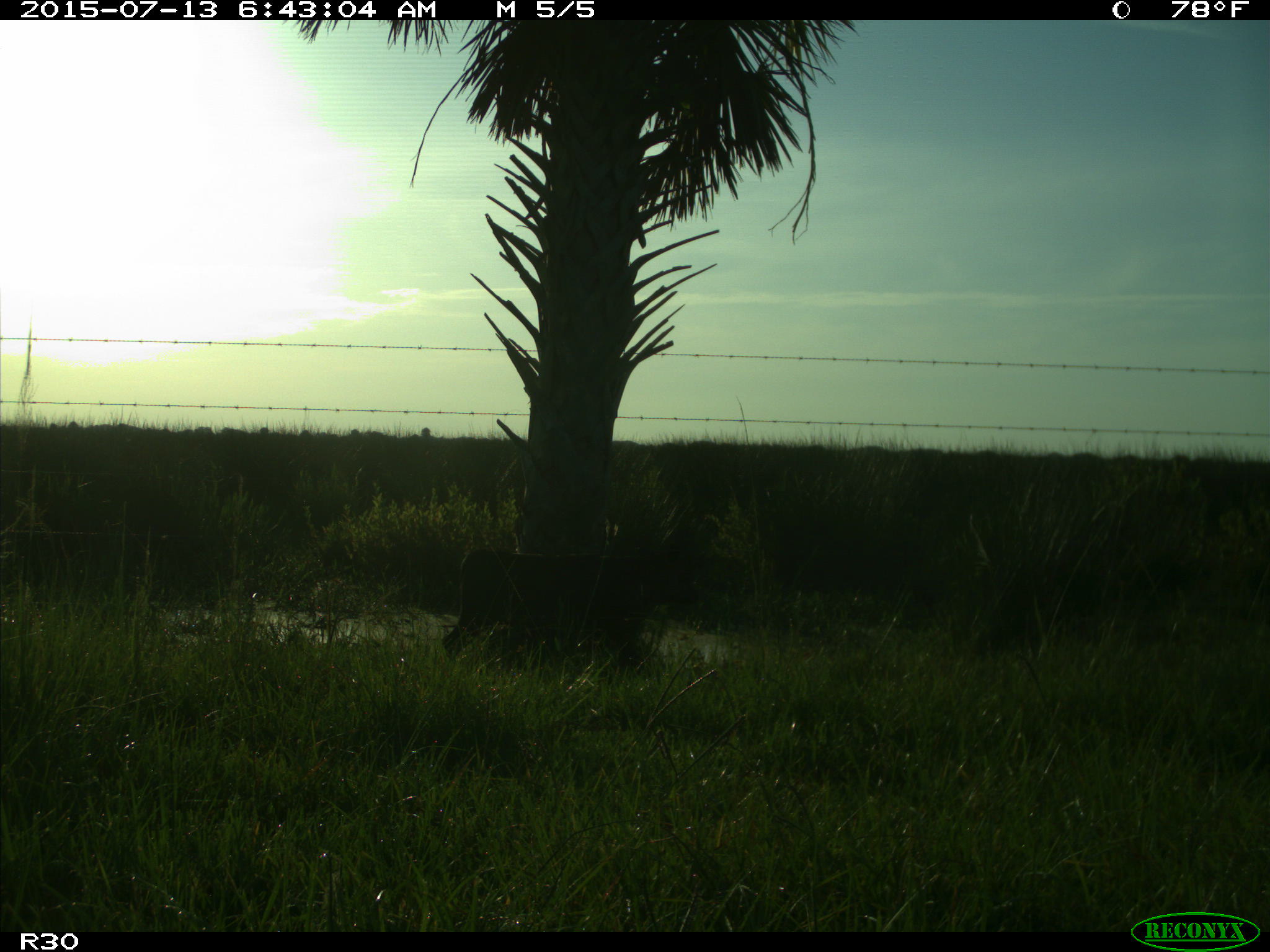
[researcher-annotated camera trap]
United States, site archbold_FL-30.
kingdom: Animalia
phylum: Chordata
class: Mammalia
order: Artiodactyla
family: Bovidae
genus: Bos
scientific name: Bos taurus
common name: domestic cow